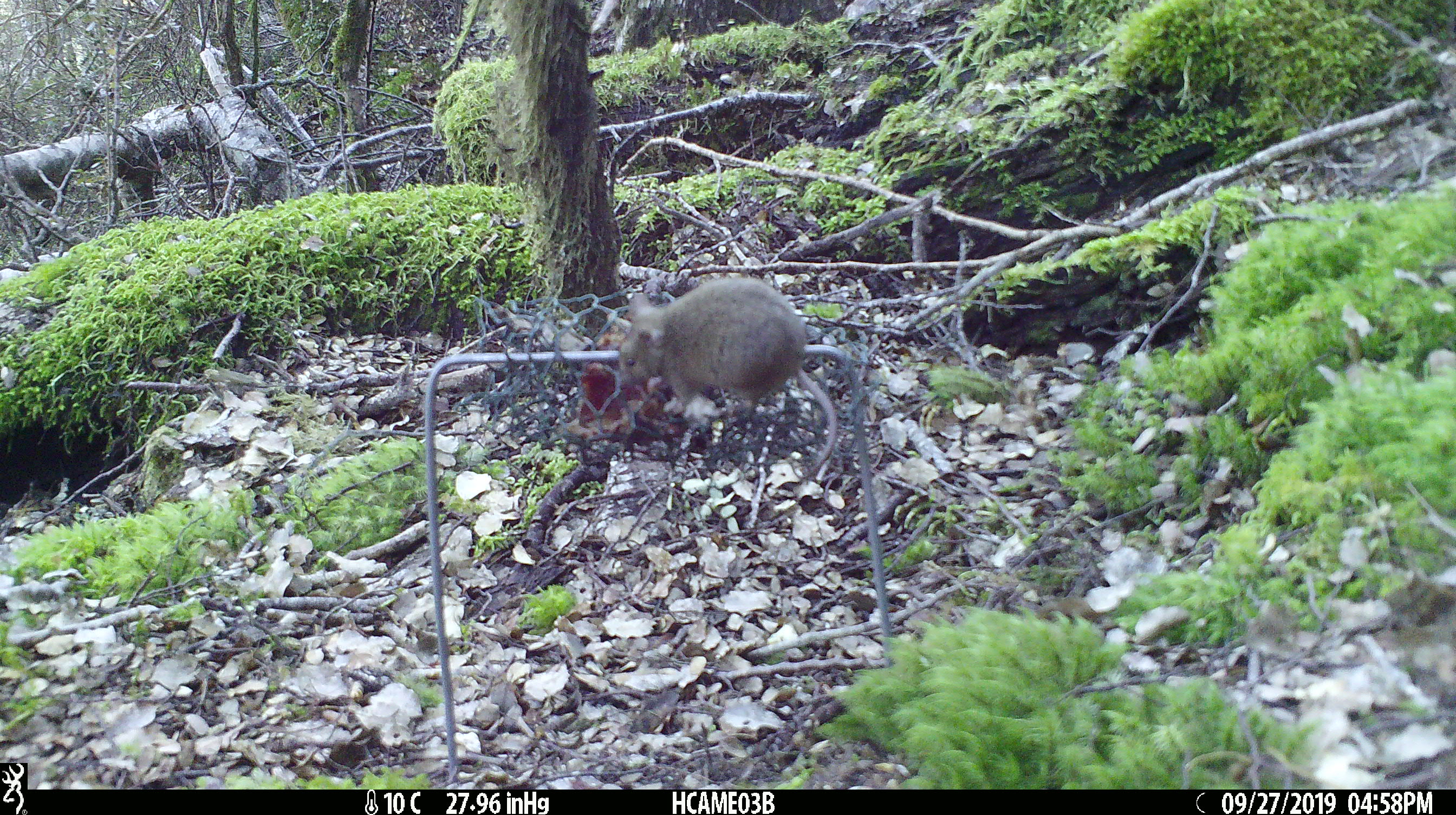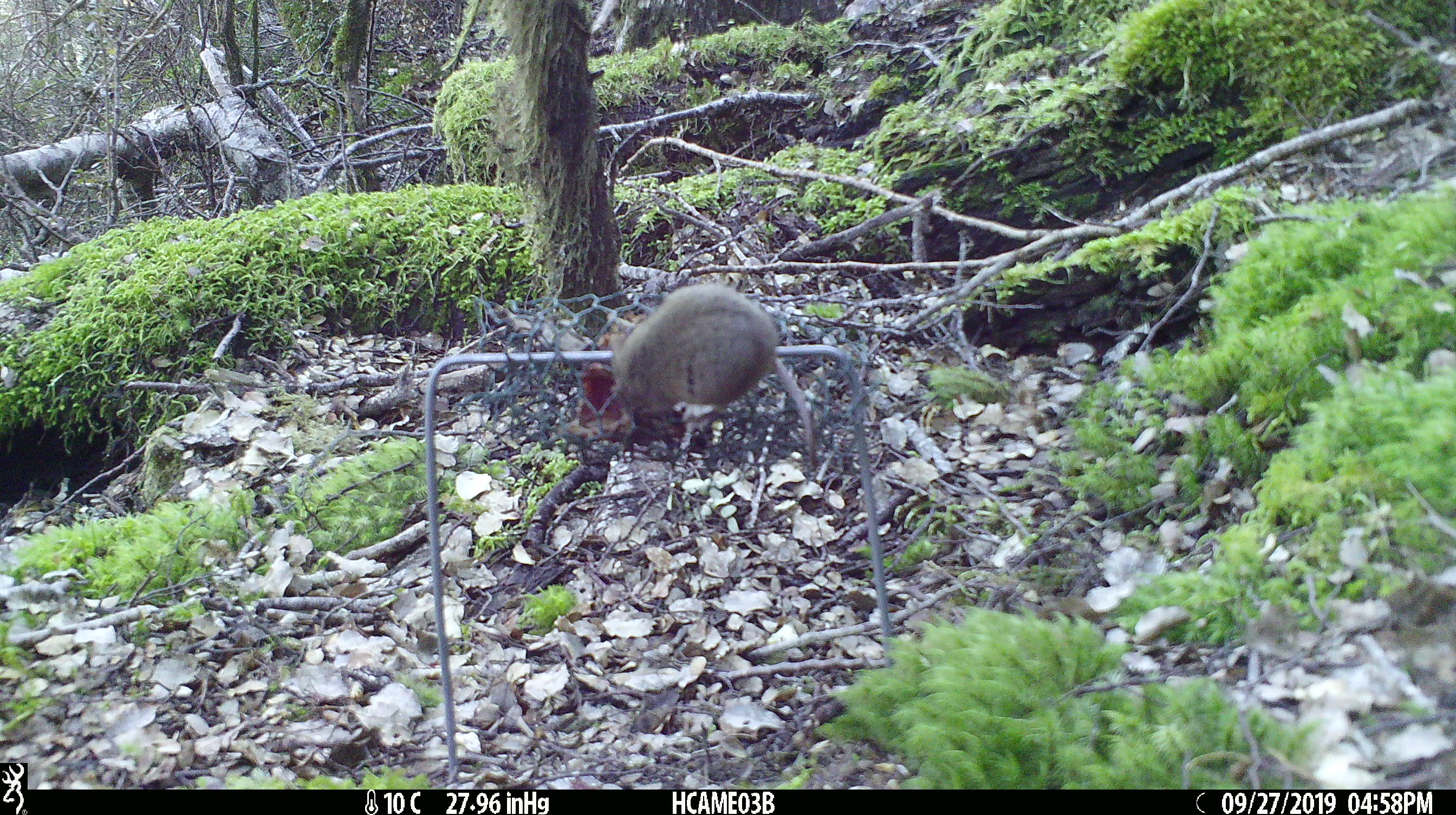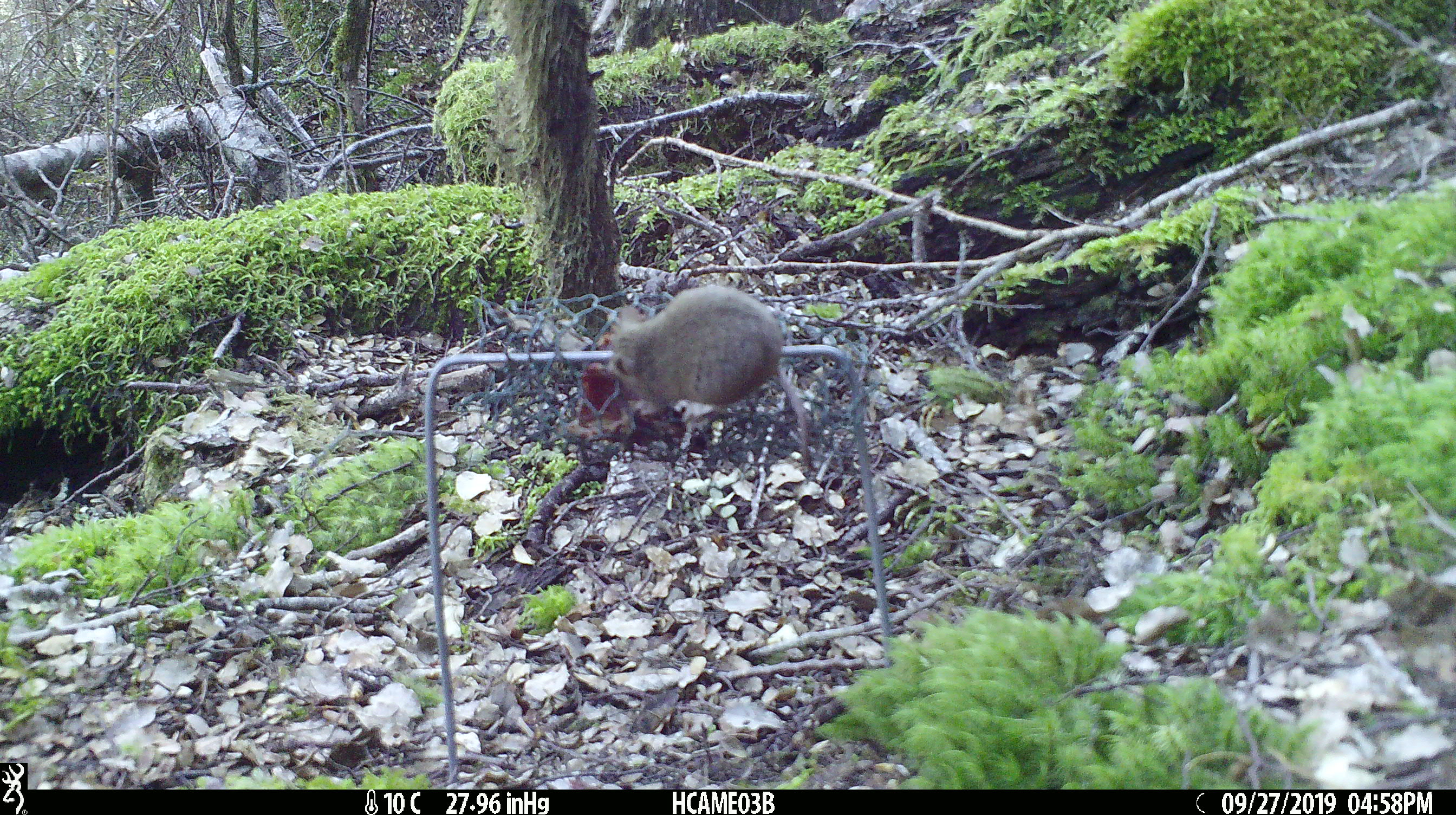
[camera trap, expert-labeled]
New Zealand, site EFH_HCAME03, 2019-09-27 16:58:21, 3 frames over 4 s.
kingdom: Animalia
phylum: Chordata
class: Mammalia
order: Rodentia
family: Muridae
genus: Mus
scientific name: Mus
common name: mouse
Mouse (Mus).